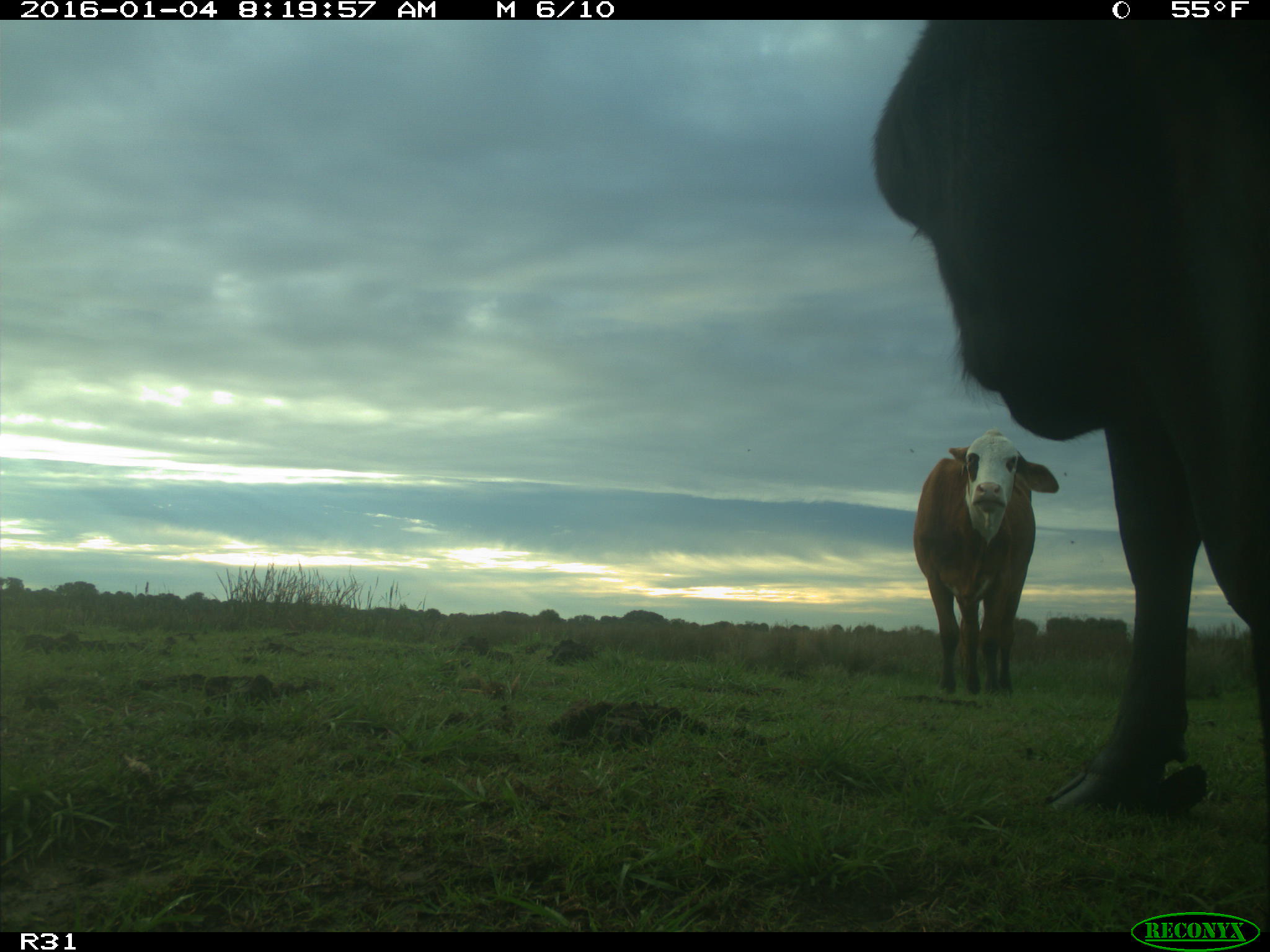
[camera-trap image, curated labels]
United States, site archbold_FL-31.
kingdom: Animalia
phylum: Chordata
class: Mammalia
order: Artiodactyla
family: Bovidae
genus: Bos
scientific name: Bos taurus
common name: domestic cow